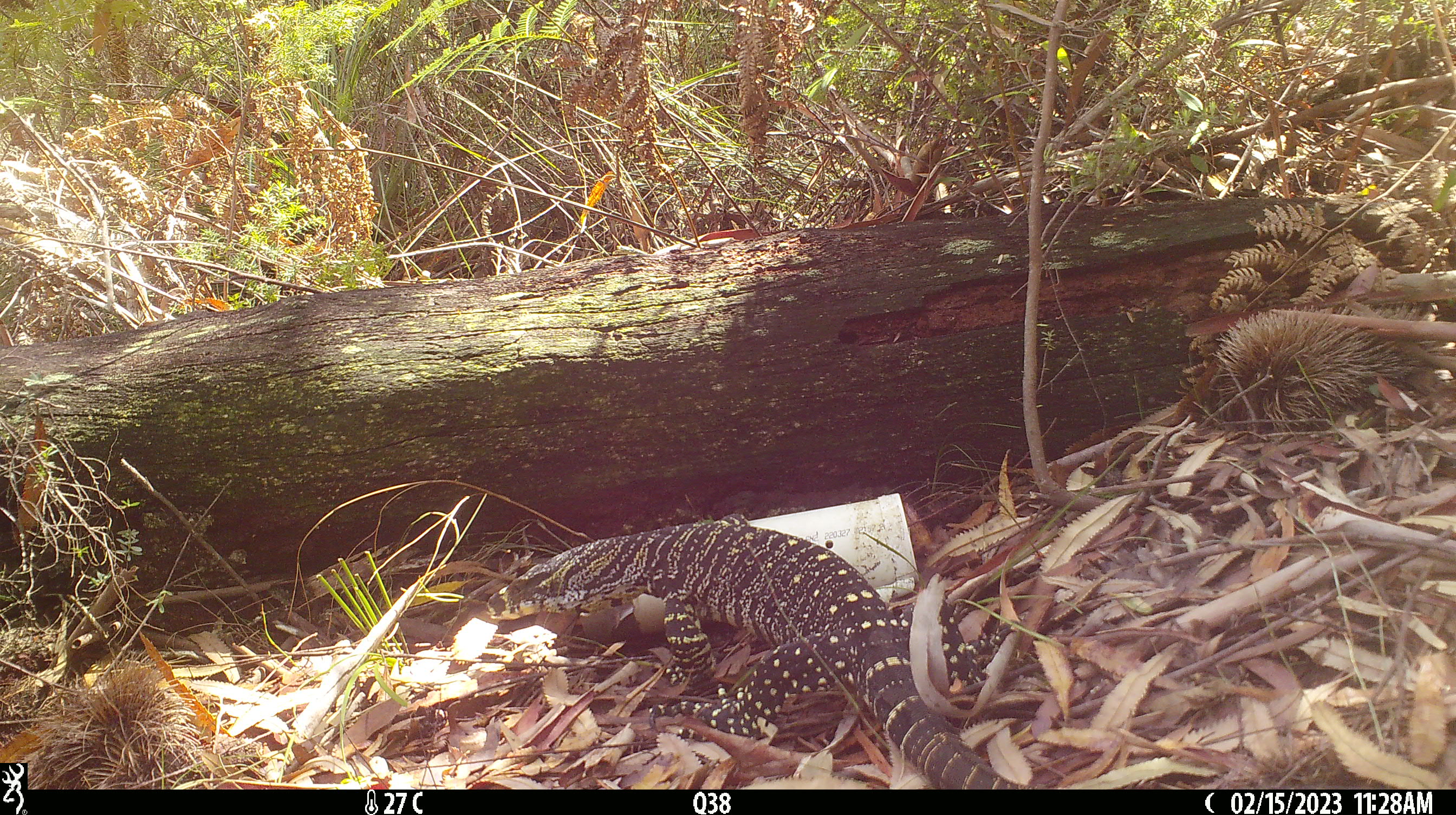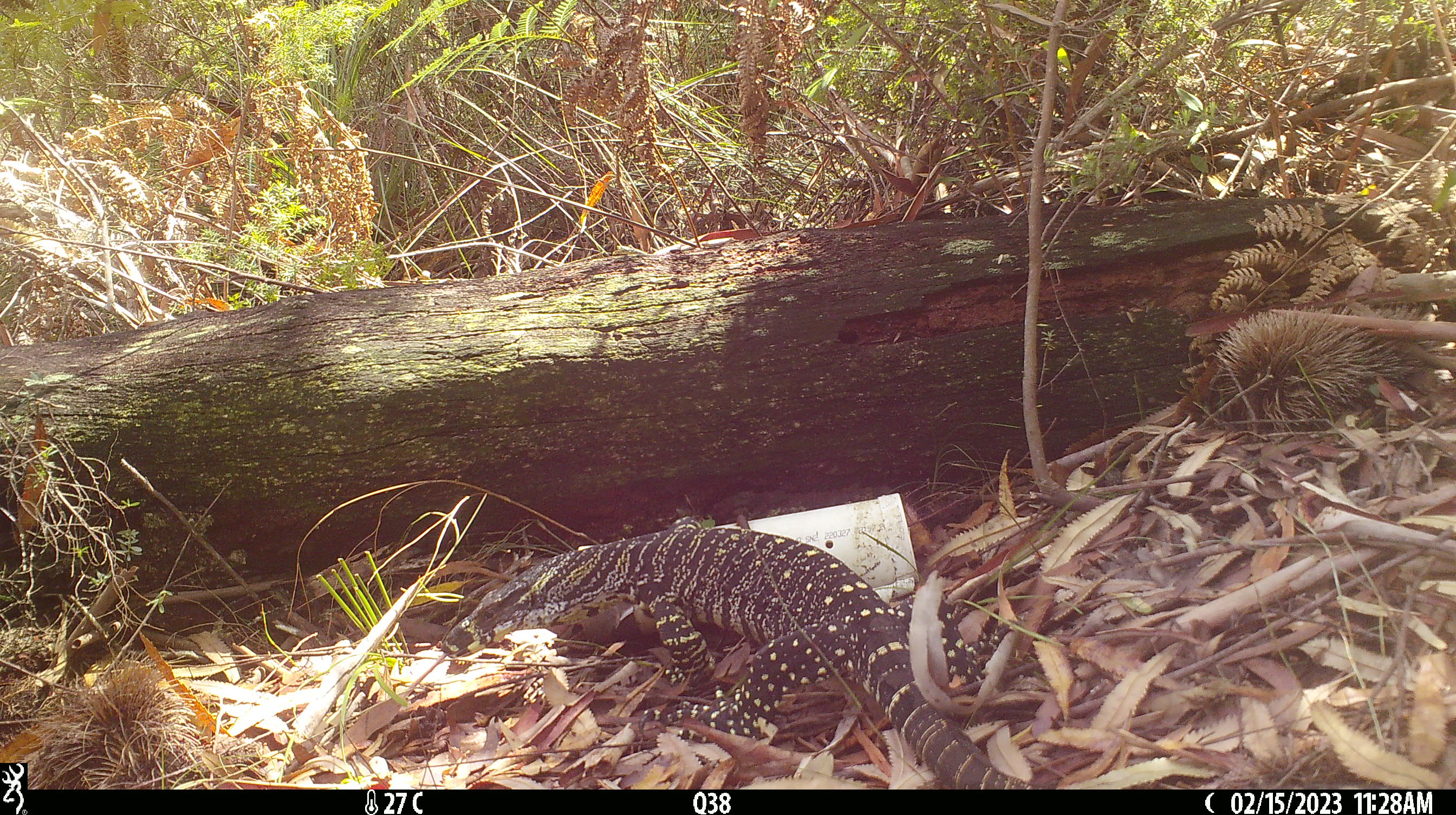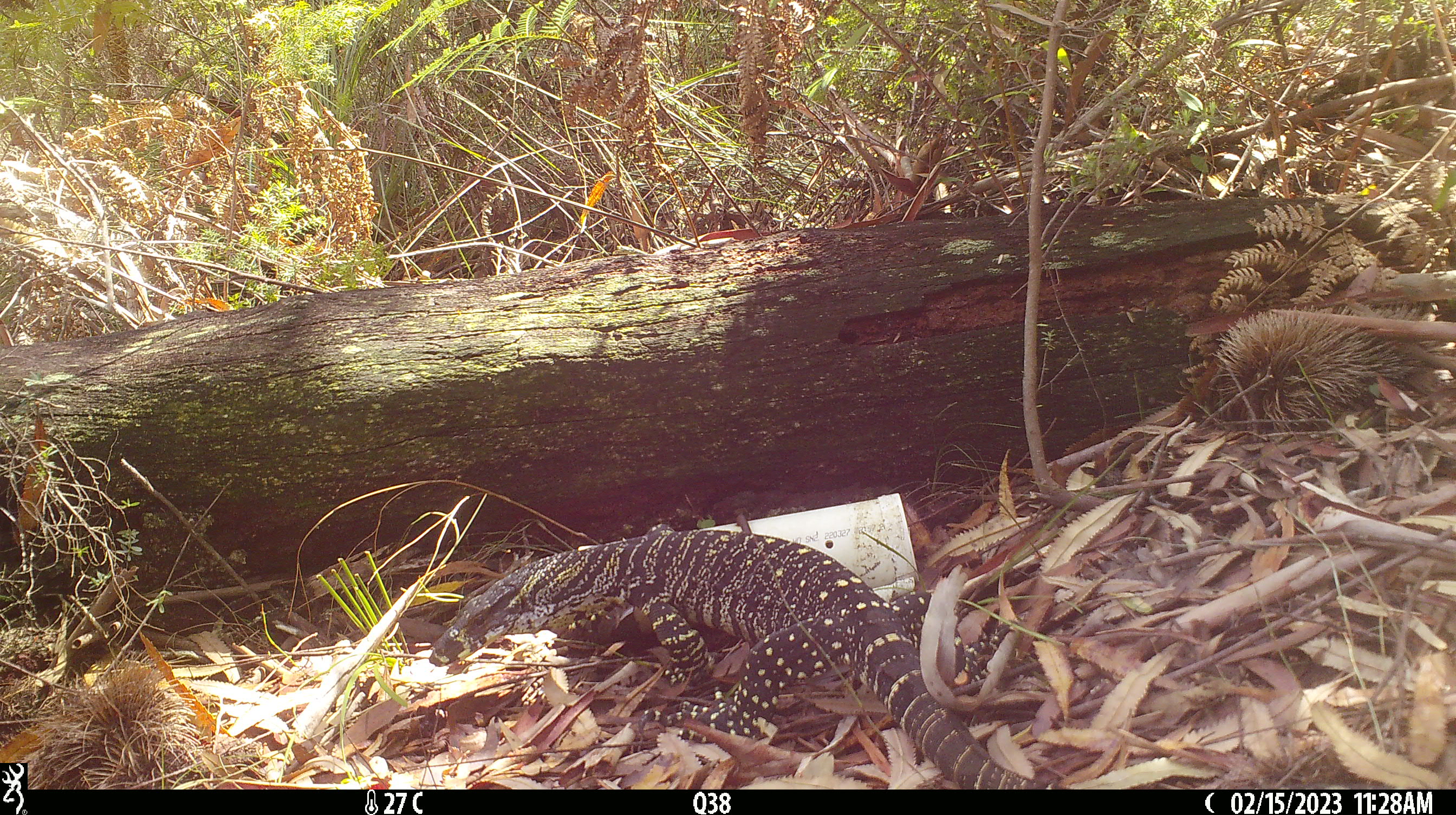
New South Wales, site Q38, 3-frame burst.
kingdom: Animalia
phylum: Chordata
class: Reptilia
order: Squamata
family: Varanidae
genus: Varanus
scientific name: Varanus varius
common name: lace monitor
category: goanna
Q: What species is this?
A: Goanna (lace monitor) (Varanus varius).